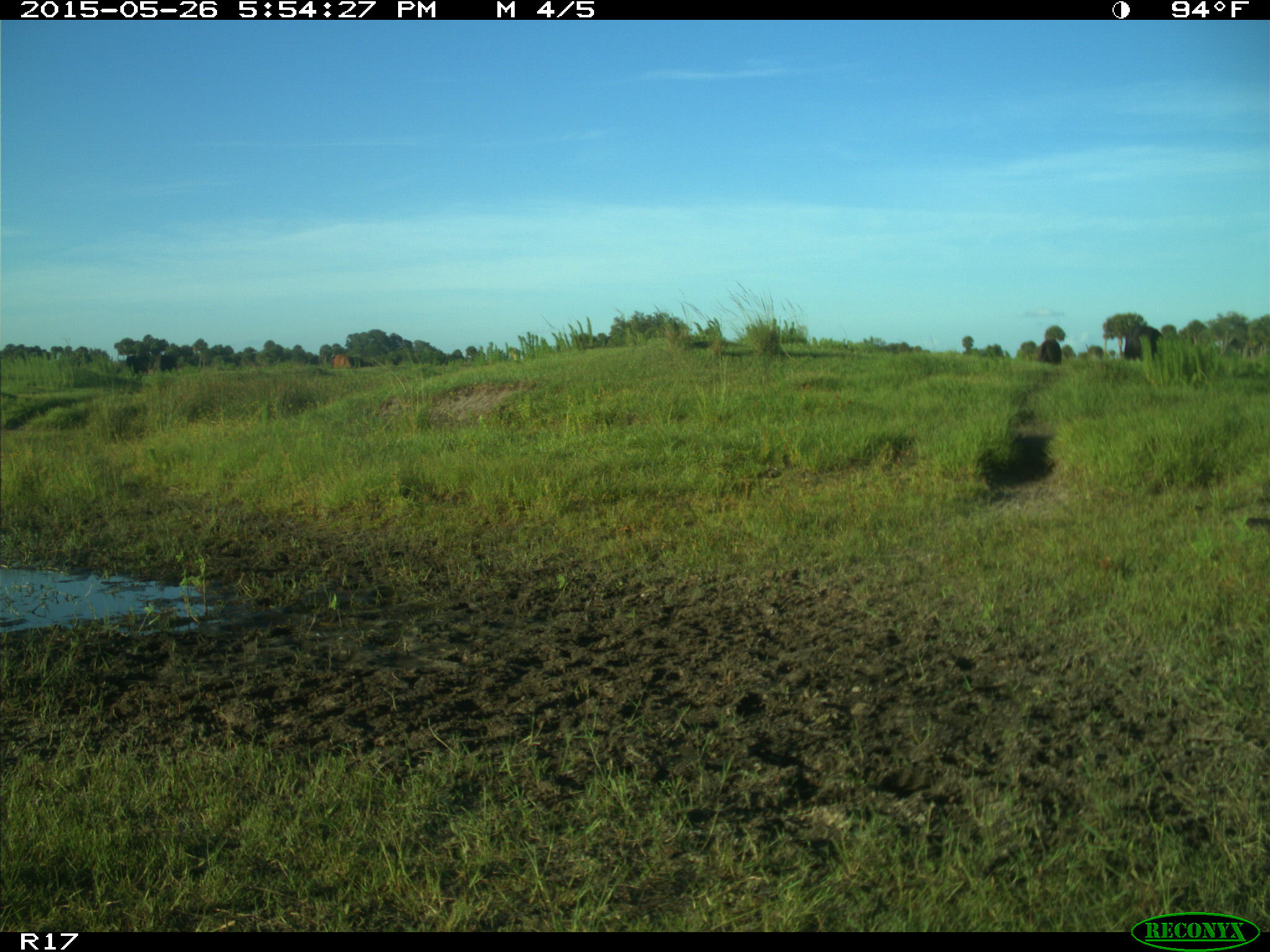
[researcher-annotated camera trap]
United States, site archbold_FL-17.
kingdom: Animalia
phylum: Chordata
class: Mammalia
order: Artiodactyla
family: Bovidae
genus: Bos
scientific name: Bos taurus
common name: domestic cow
Bos taurus (domestic cow).